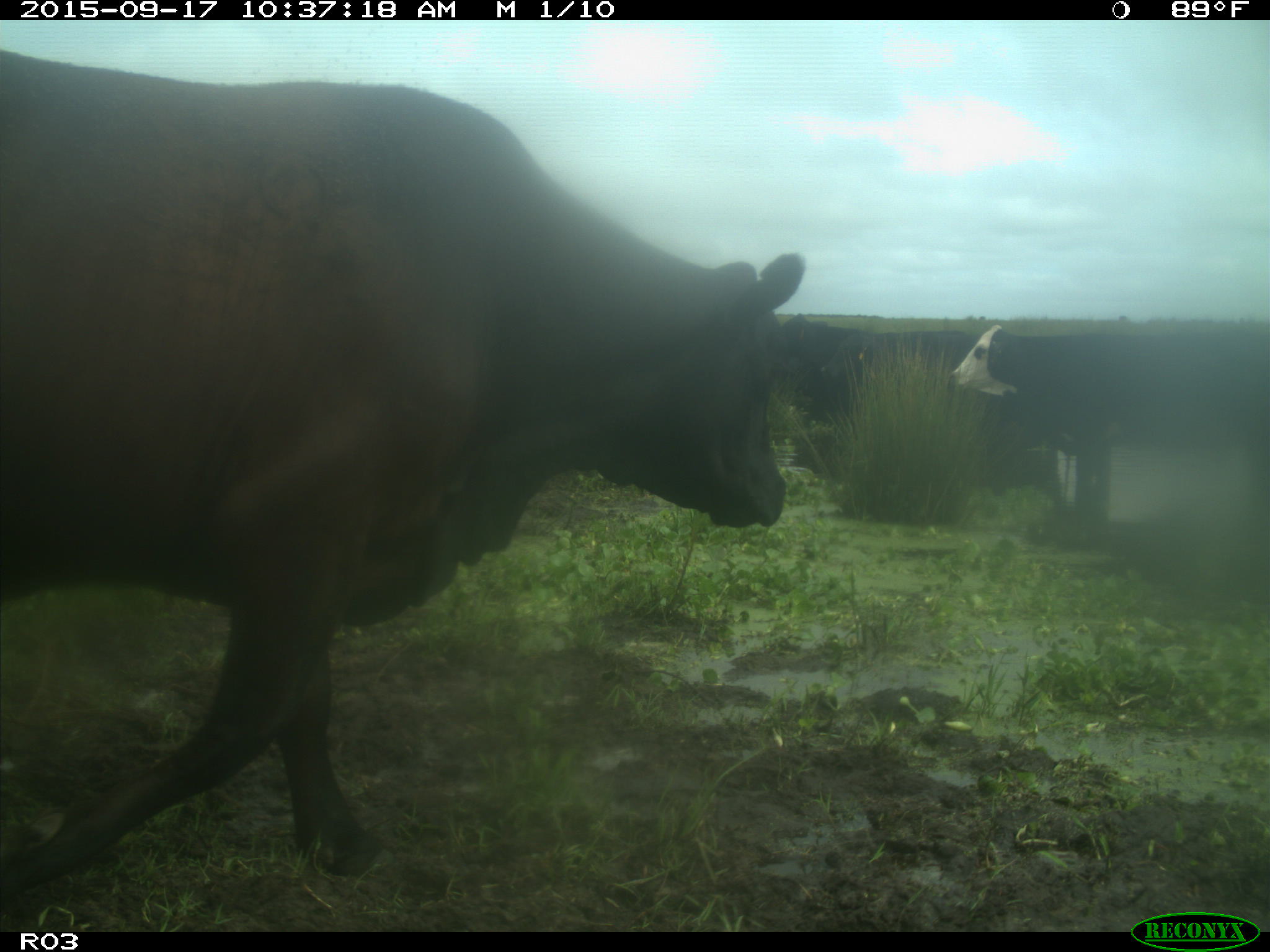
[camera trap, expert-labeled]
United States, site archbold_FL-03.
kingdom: Animalia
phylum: Chordata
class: Mammalia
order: Artiodactyla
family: Bovidae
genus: Bos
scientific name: Bos taurus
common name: domestic cow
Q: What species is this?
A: Bos taurus (domestic cow).